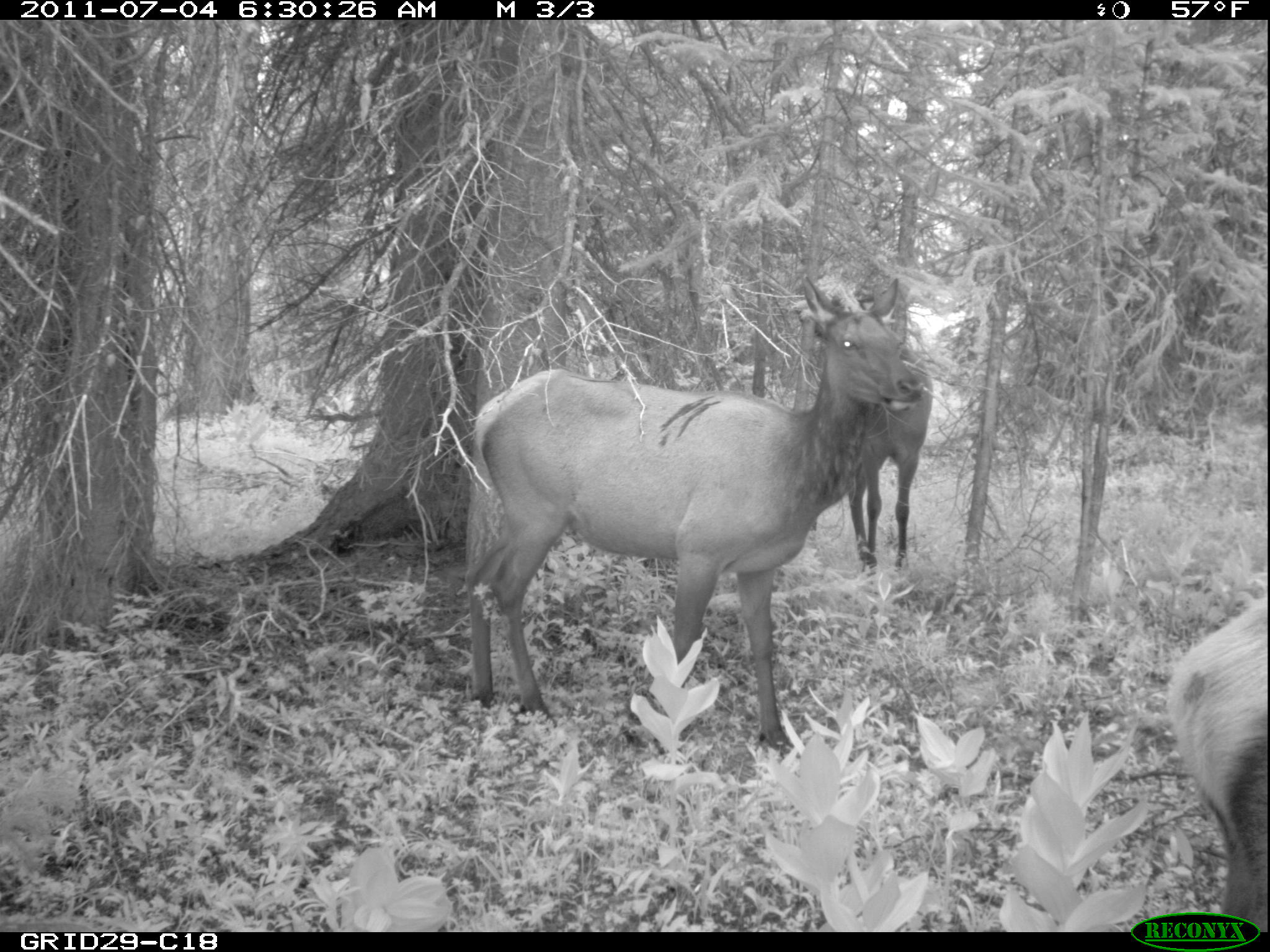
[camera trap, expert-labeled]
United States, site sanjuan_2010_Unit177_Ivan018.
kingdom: Animalia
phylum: Chordata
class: Mammalia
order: Artiodactyla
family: Cervidae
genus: Cervus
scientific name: Cervus elaphus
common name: red deer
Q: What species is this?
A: Cervus elaphus (red deer).